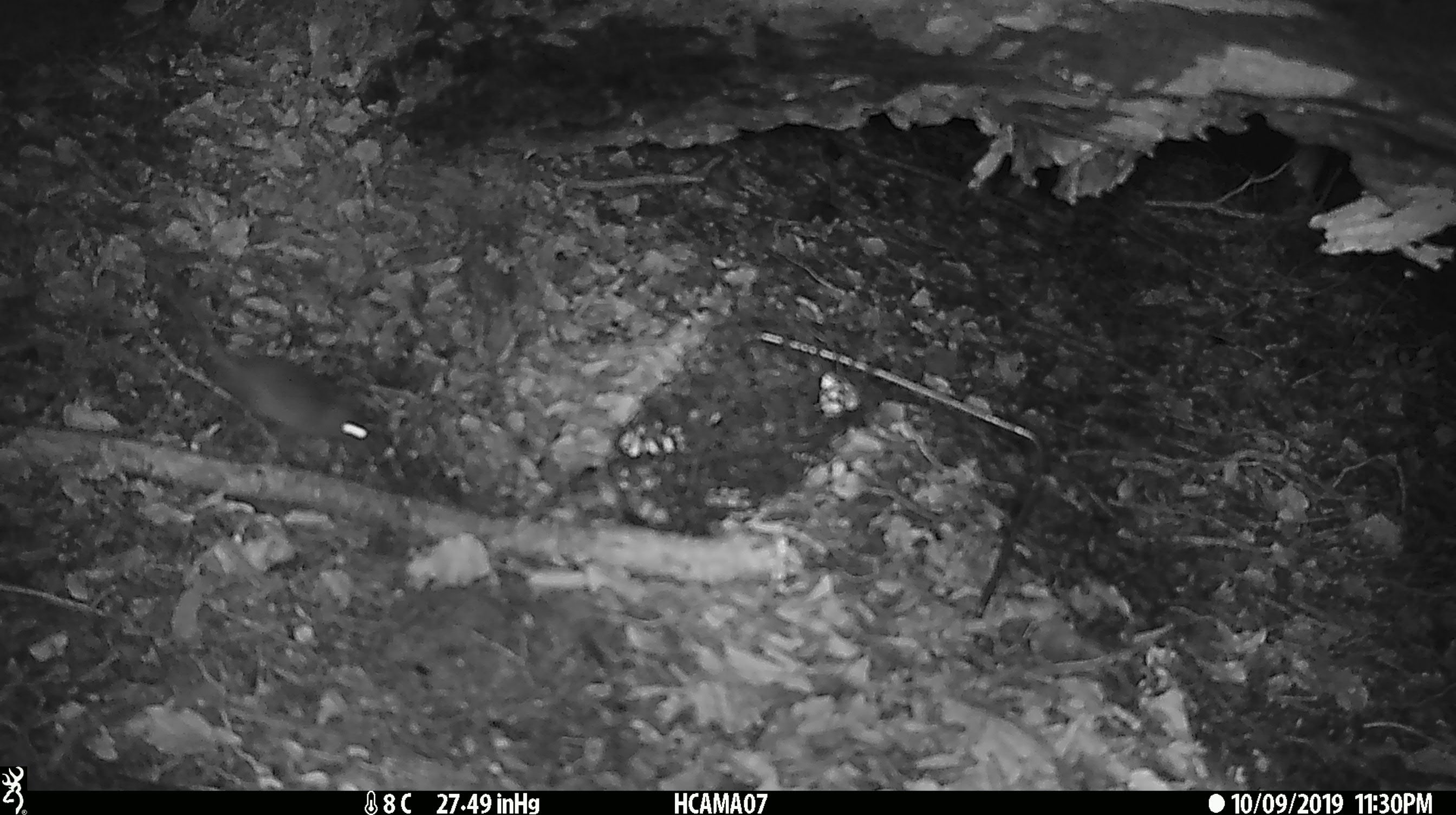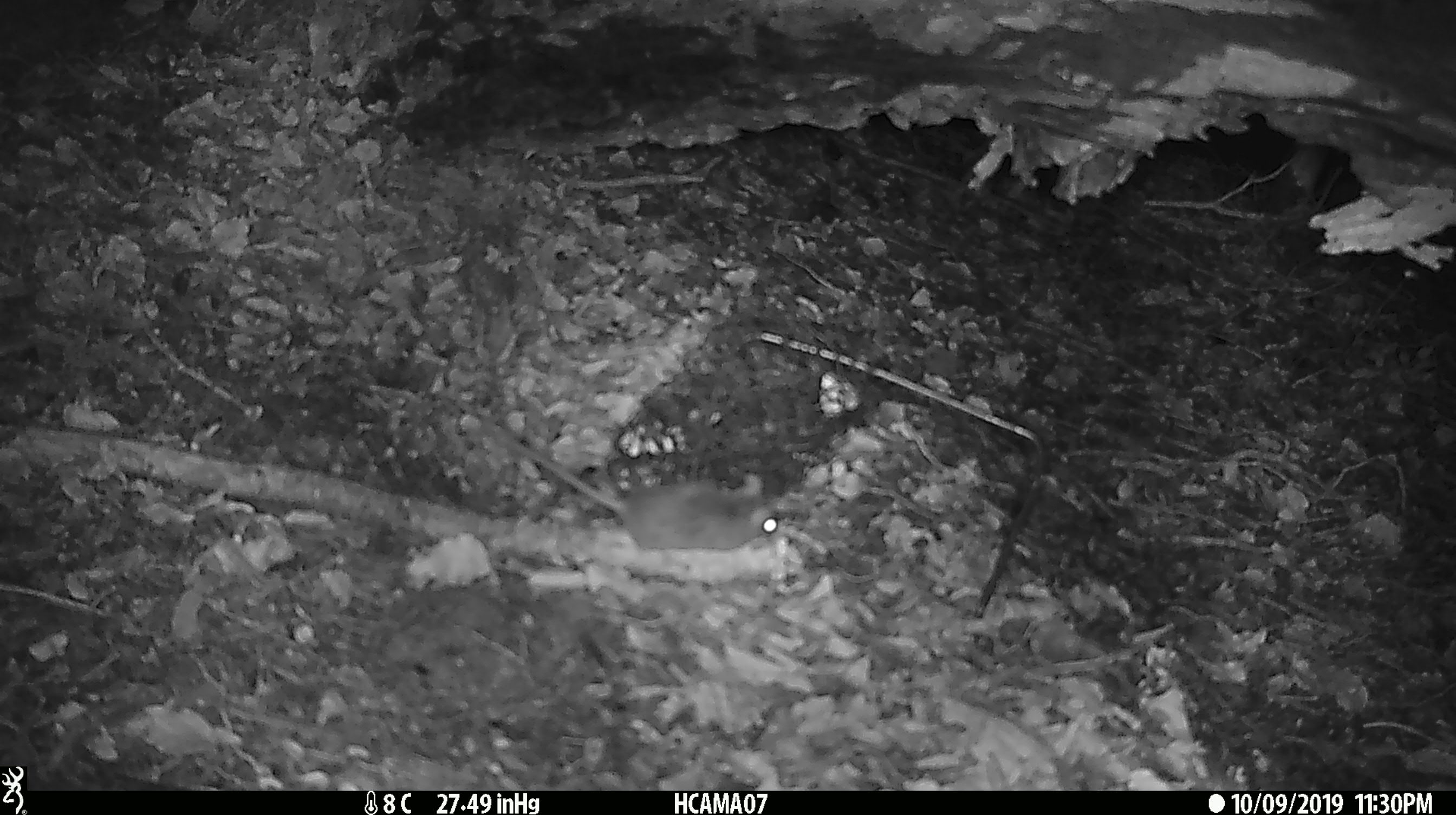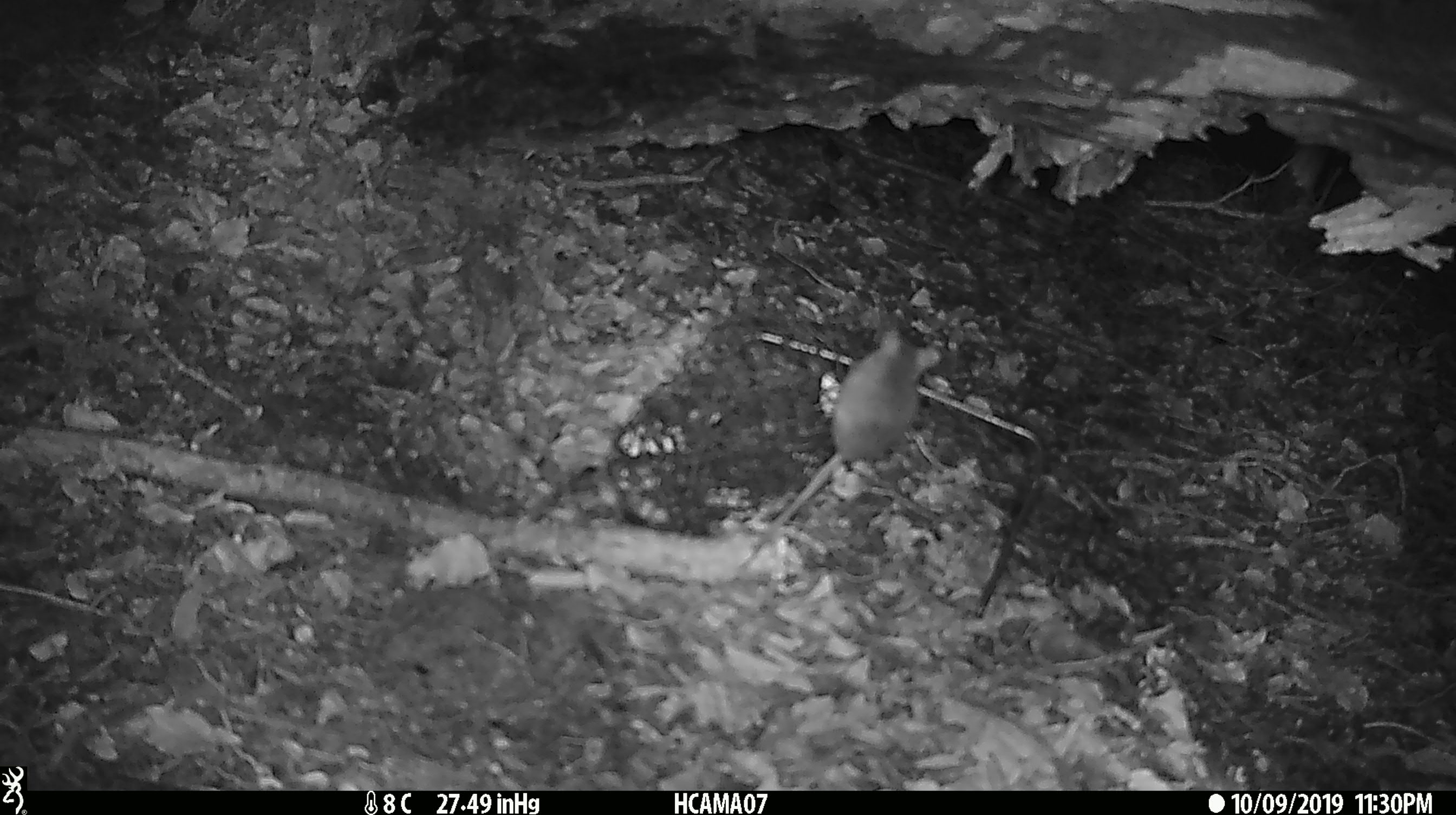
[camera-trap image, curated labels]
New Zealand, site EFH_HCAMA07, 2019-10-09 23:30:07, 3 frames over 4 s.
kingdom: Animalia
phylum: Chordata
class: Mammalia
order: Rodentia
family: Muridae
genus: Mus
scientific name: Mus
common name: mouse